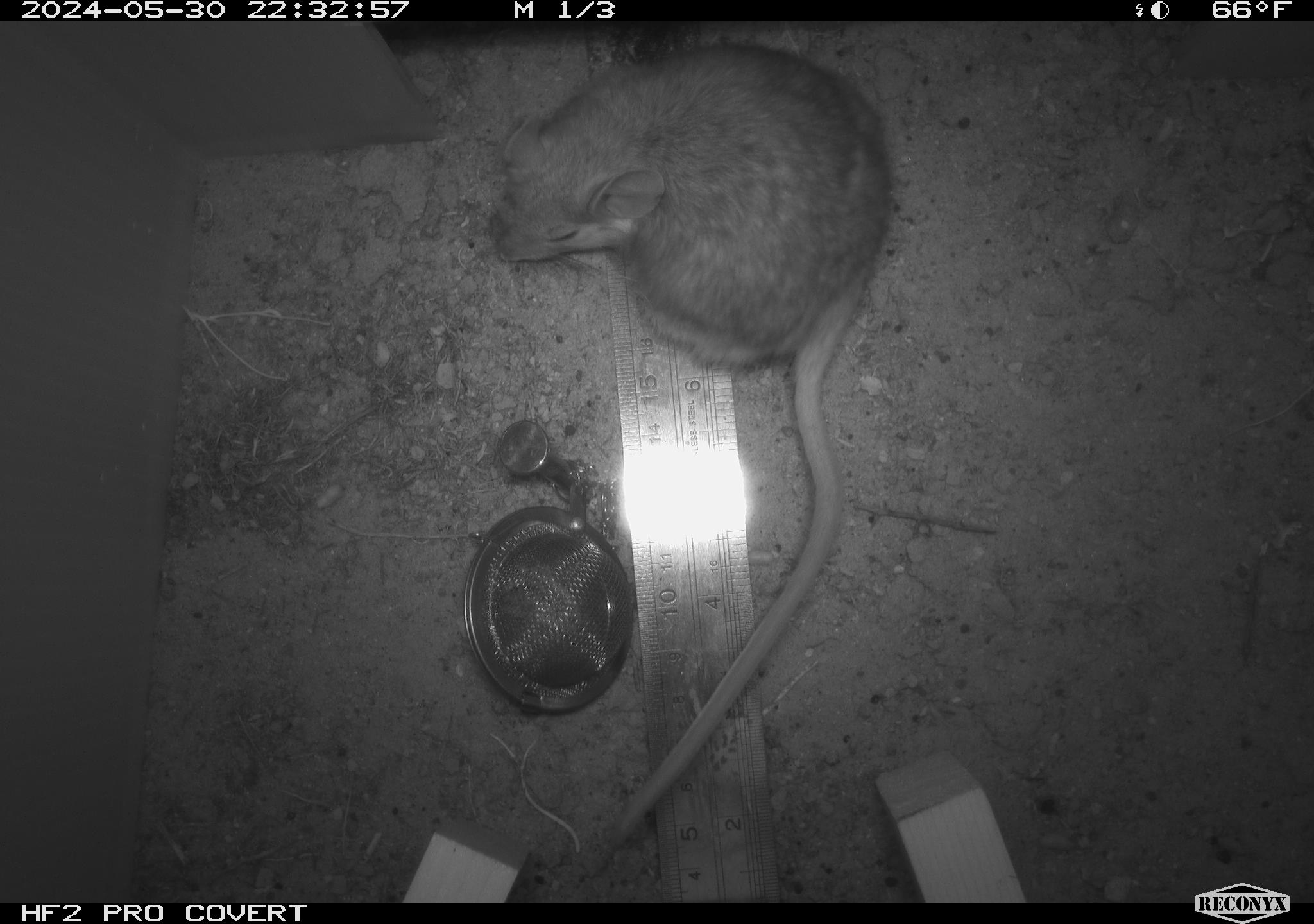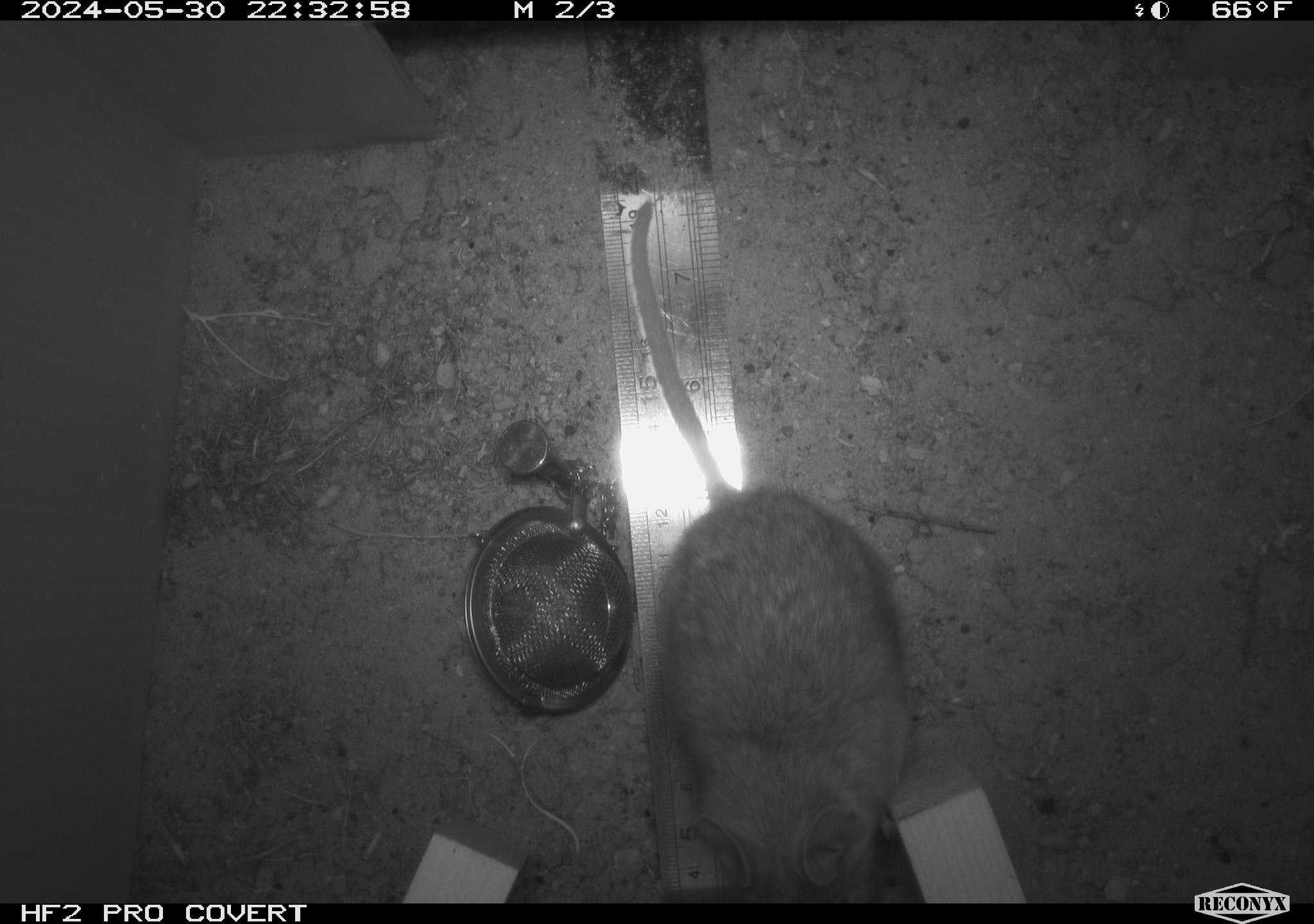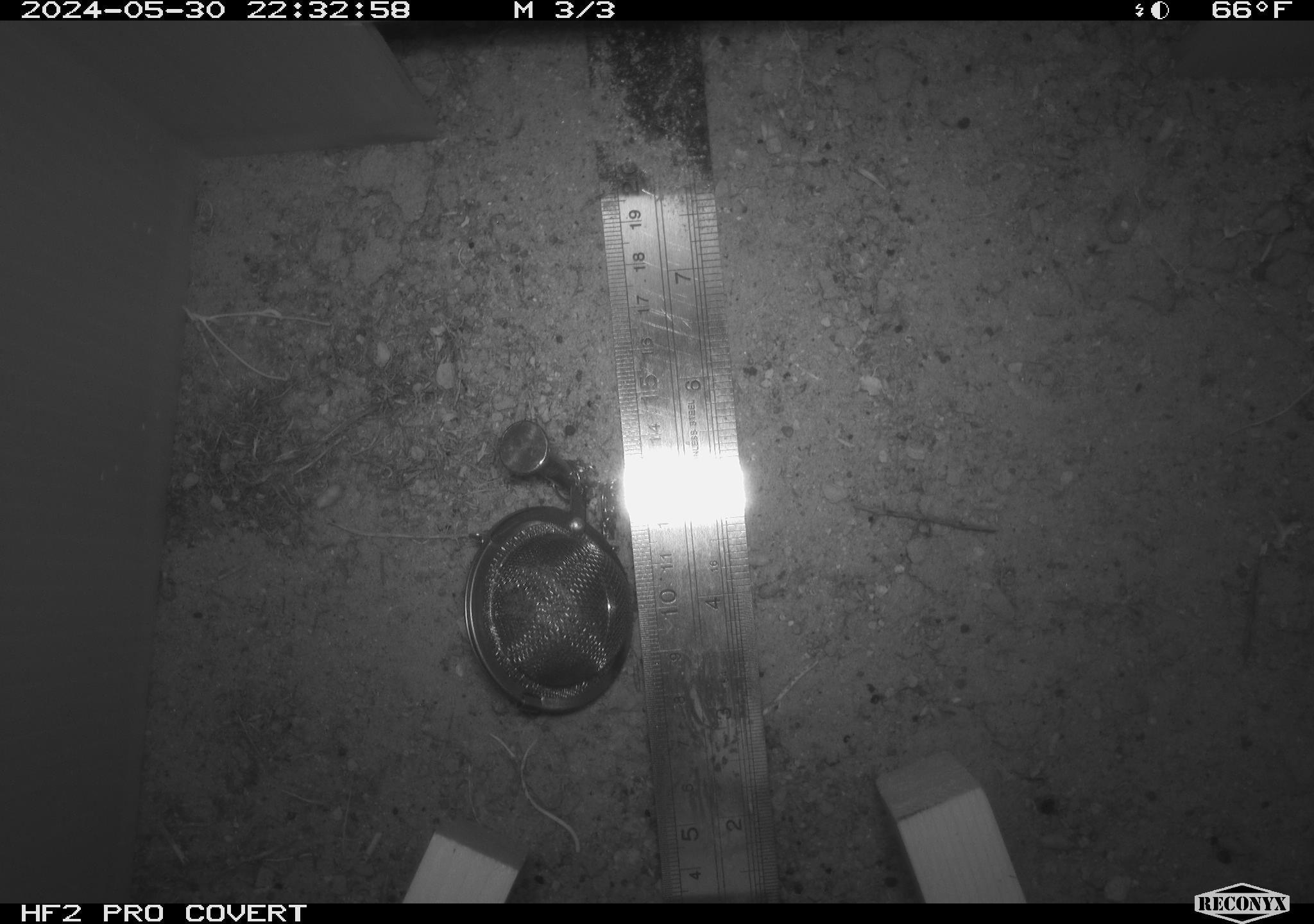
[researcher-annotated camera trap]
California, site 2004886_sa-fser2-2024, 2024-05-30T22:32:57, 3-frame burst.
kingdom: Animalia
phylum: Chordata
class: Mammalia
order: Rodentia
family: Cricetidae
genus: Neotoma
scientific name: Neotoma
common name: pack rat or woodrat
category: neotoma species